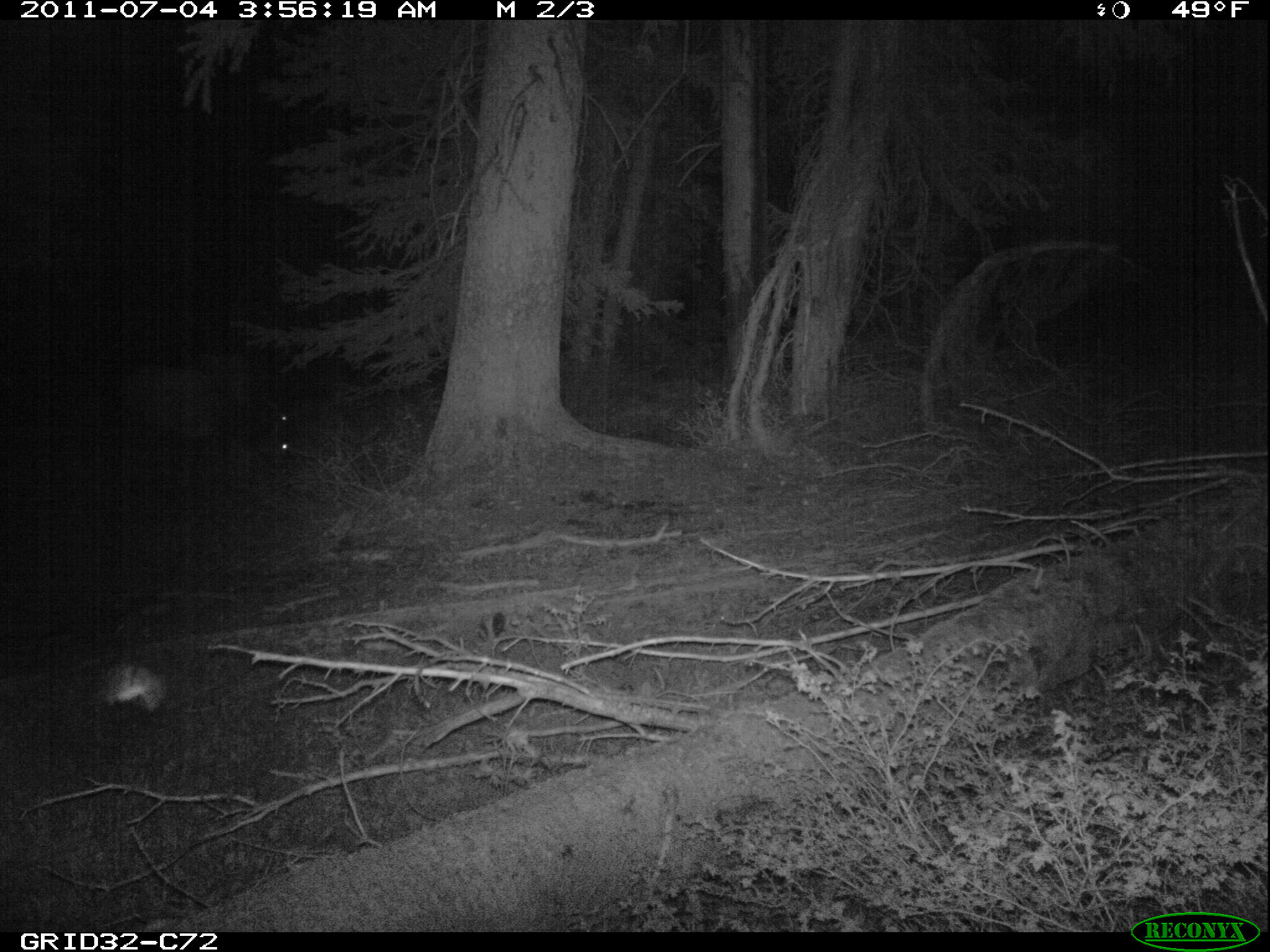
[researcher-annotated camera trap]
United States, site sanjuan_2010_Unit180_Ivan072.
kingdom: Animalia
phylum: Chordata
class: Mammalia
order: Artiodactyla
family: Cervidae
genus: Cervus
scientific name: Cervus elaphus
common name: red deer